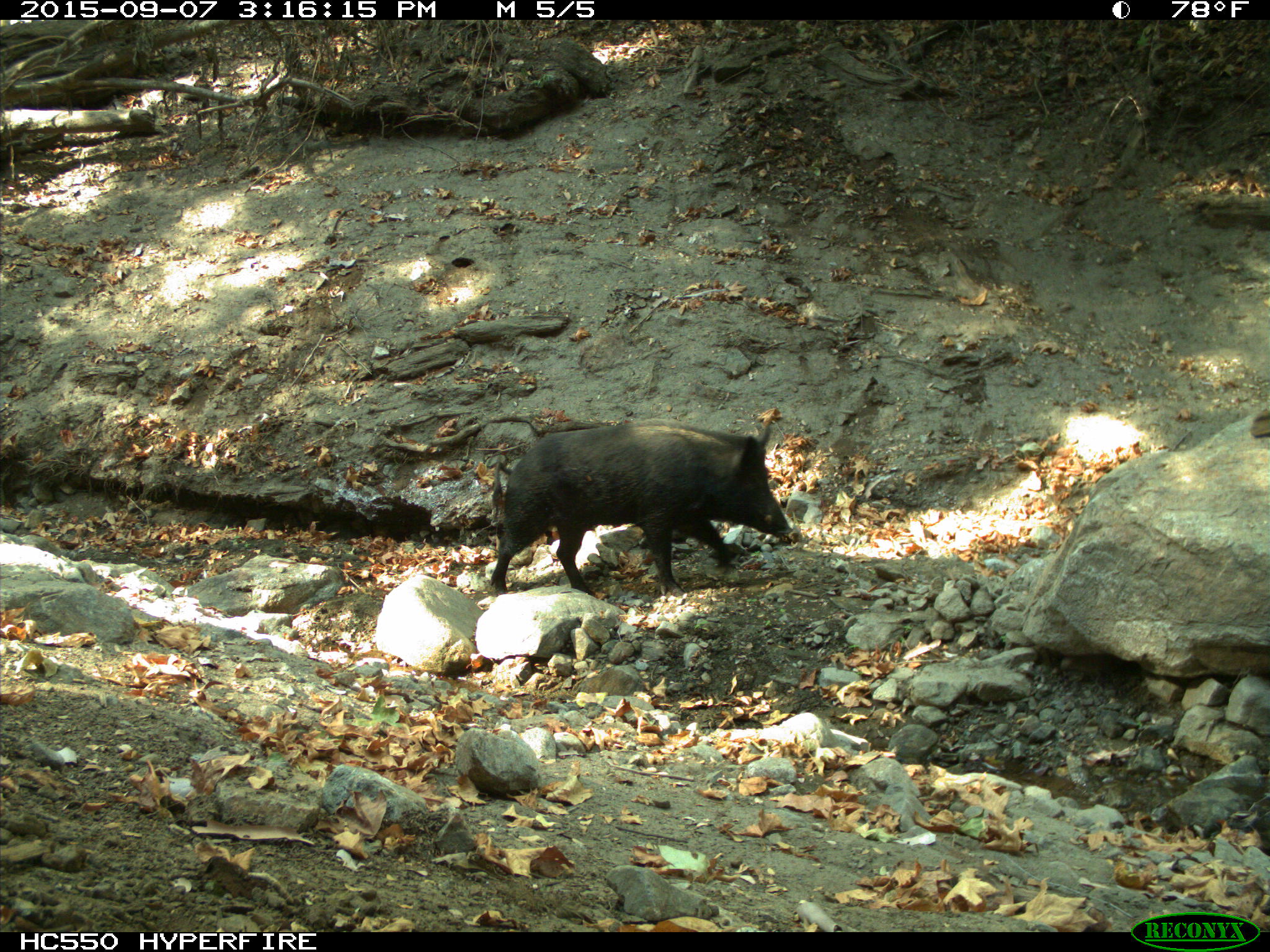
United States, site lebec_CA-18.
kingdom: Animalia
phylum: Chordata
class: Mammalia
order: Artiodactyla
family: Suidae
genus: Sus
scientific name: Sus scrofa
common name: wild boar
Sus scrofa (wild boar).